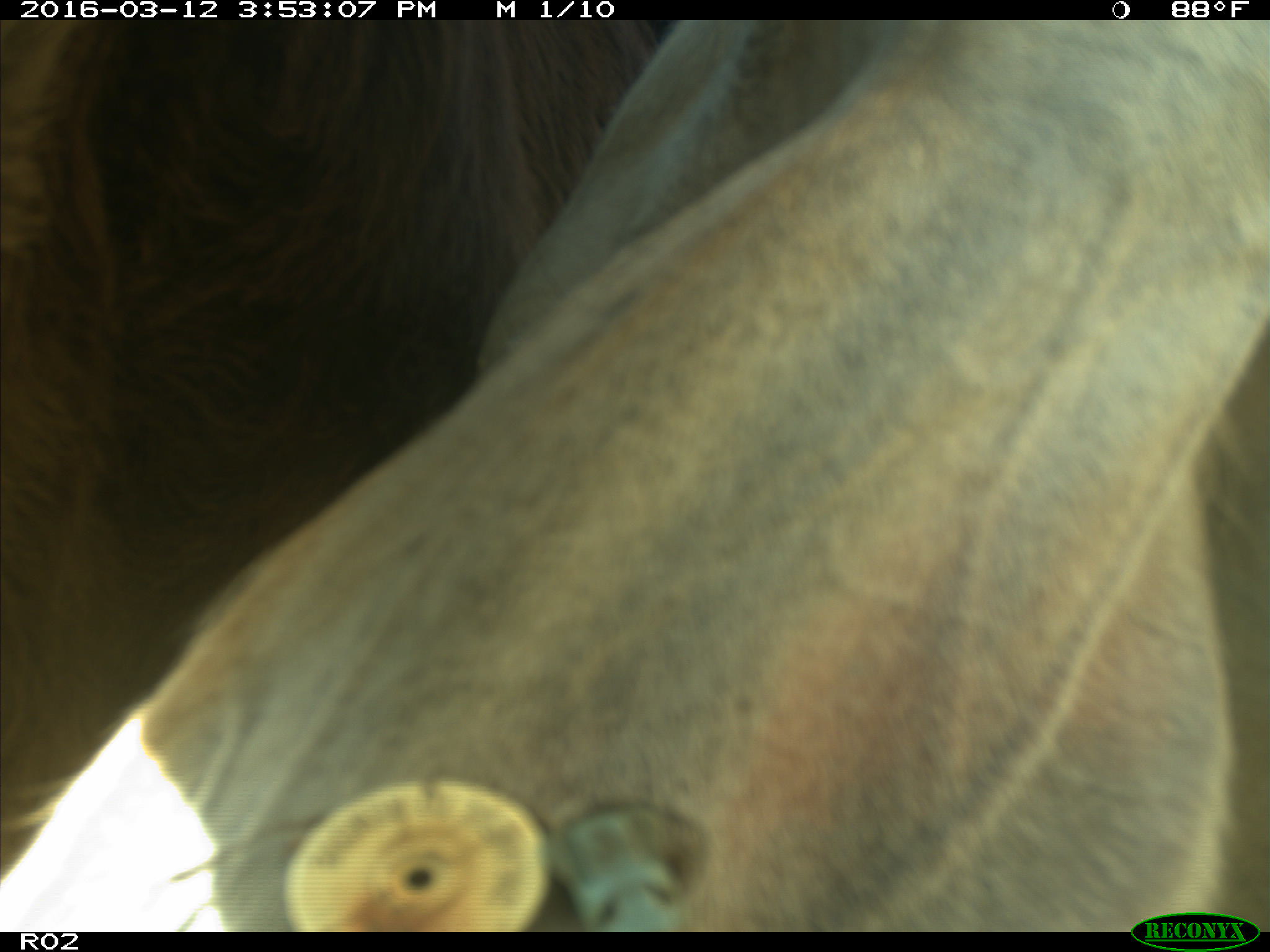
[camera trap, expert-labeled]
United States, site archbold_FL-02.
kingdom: Animalia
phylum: Chordata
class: Mammalia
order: Artiodactyla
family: Bovidae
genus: Bos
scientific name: Bos taurus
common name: domestic cow